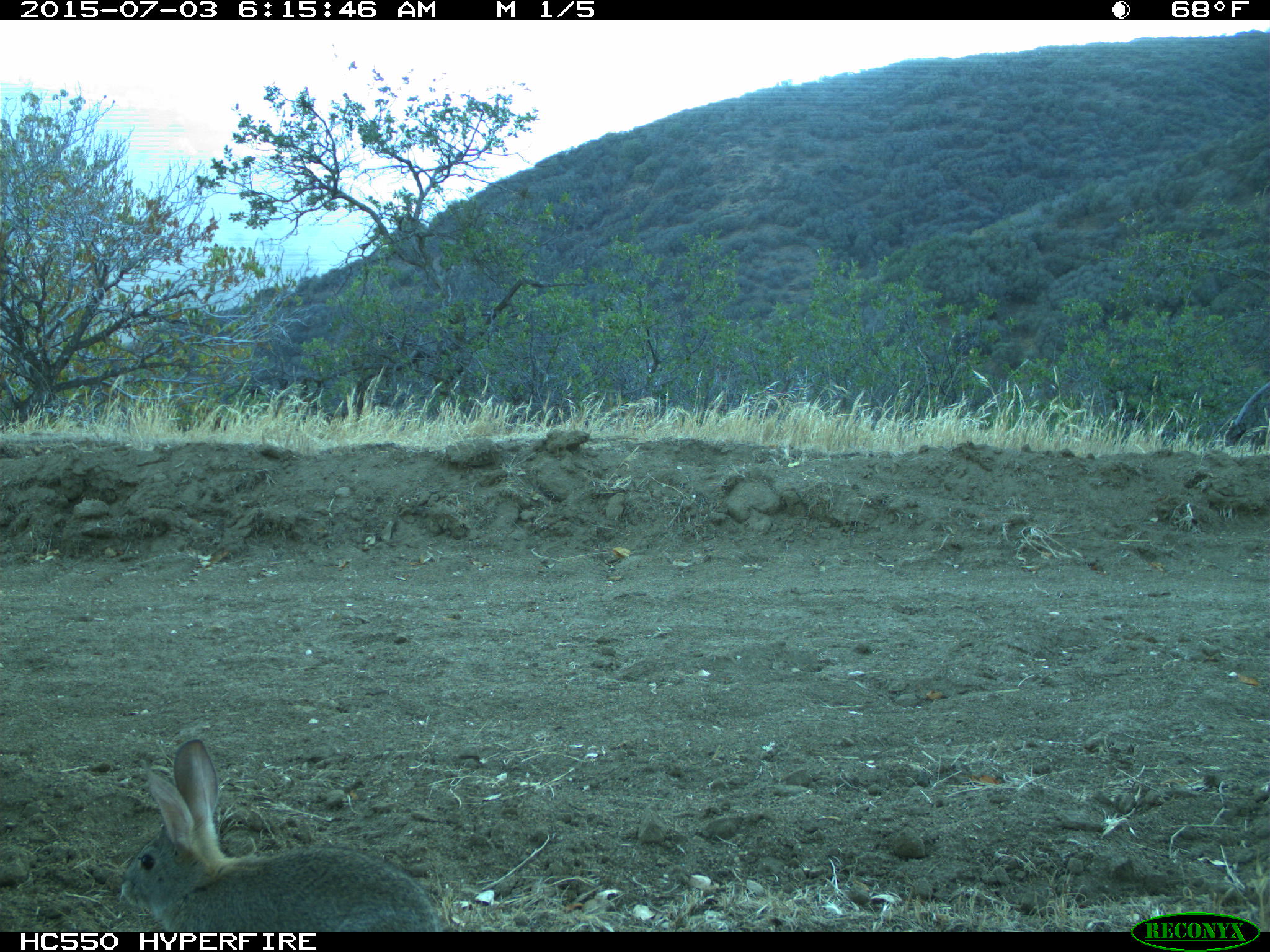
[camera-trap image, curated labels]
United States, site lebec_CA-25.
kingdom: Animalia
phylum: Chordata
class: Mammalia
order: Lagomorpha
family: Leporidae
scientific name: Leporidae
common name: rabbits and hares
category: unidentified rabbit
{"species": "unidentified rabbit (rabbits and hares) (Leporidae)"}